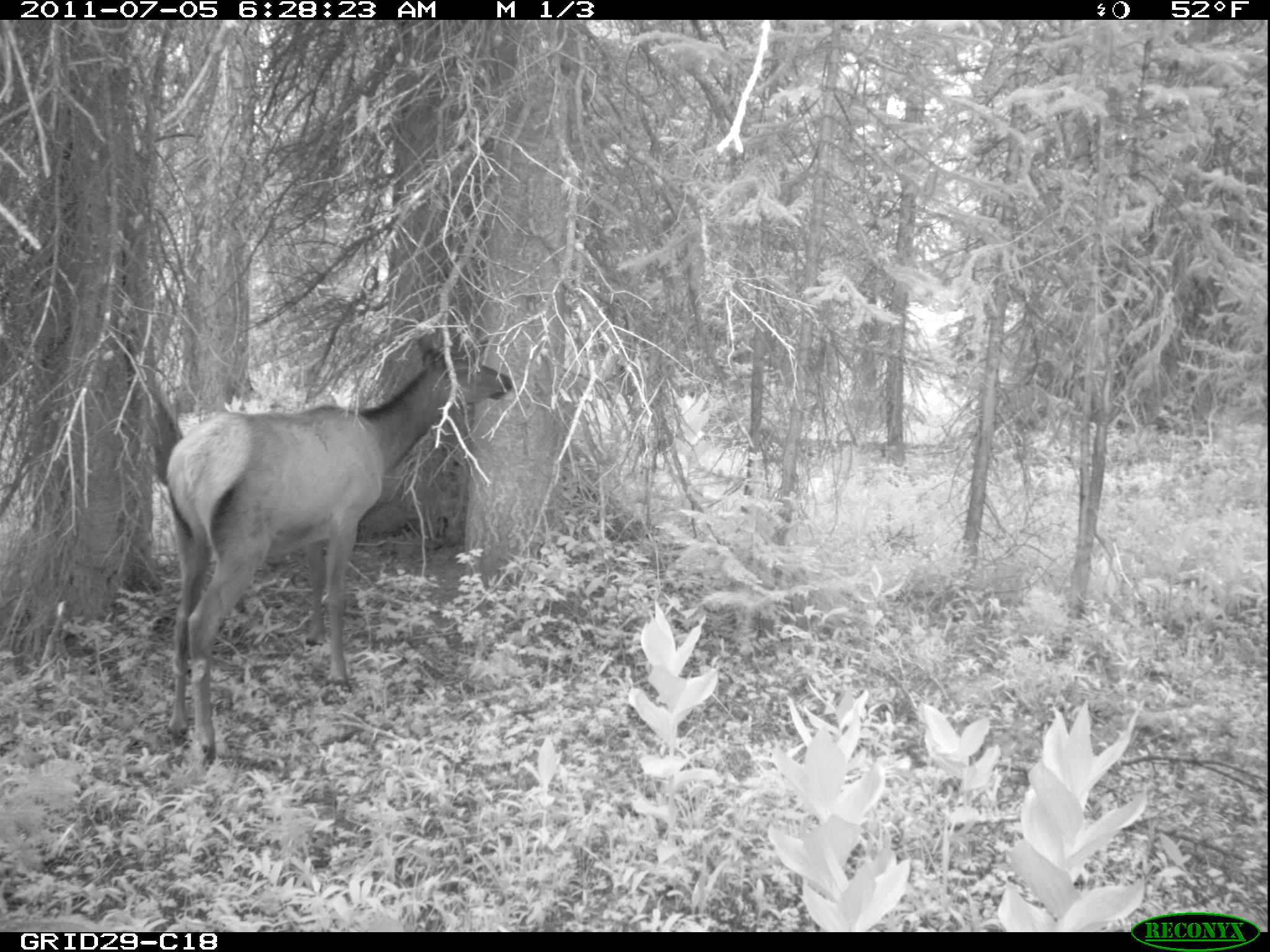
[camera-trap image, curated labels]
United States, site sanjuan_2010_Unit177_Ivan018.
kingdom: Animalia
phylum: Chordata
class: Mammalia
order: Artiodactyla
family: Cervidae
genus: Cervus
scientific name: Cervus elaphus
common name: red deer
Cervus elaphus (red deer).